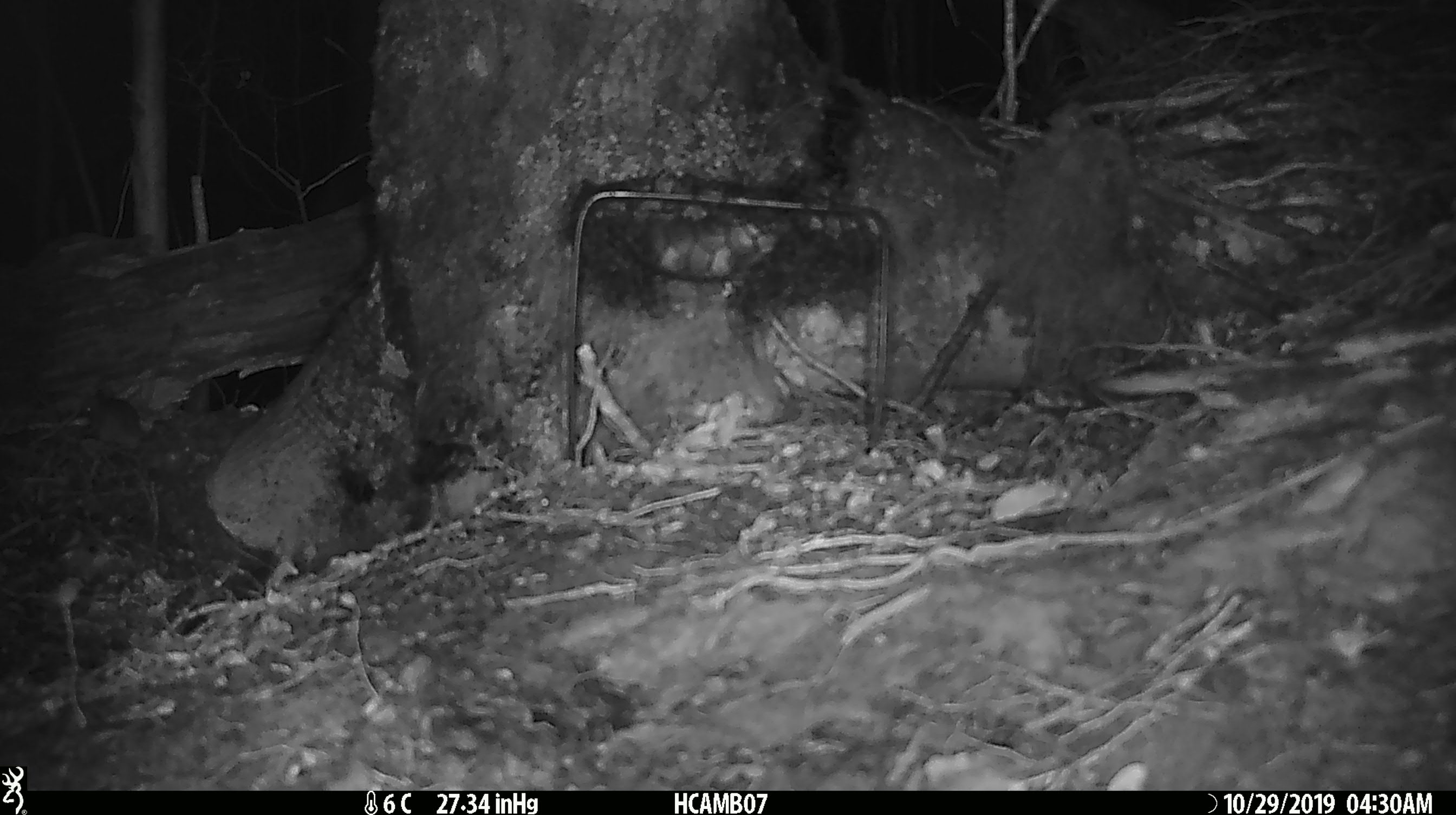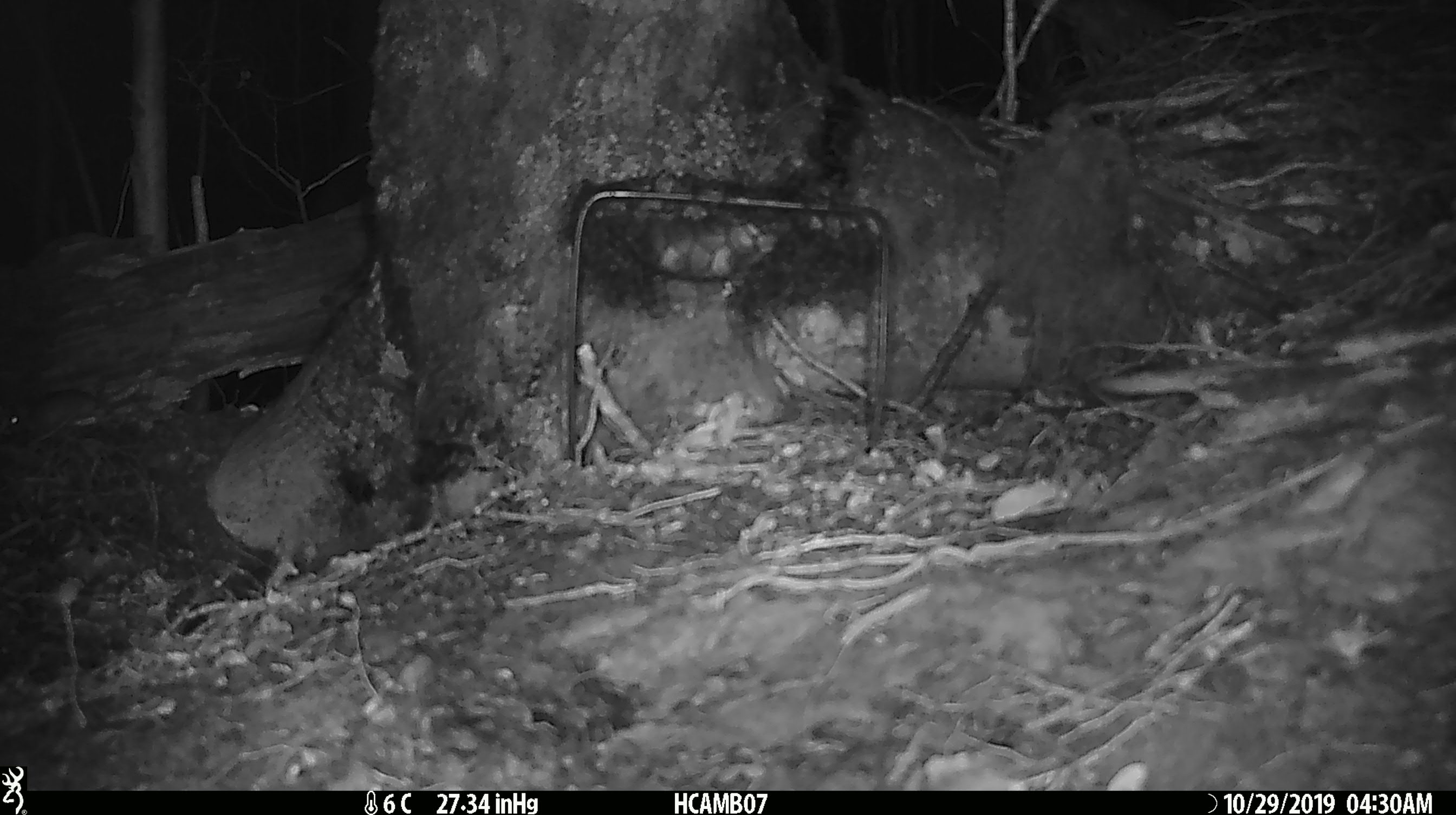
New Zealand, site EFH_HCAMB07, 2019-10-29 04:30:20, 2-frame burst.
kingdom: Animalia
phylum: Chordata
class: Mammalia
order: Rodentia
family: Muridae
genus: Mus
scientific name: Mus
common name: mouse